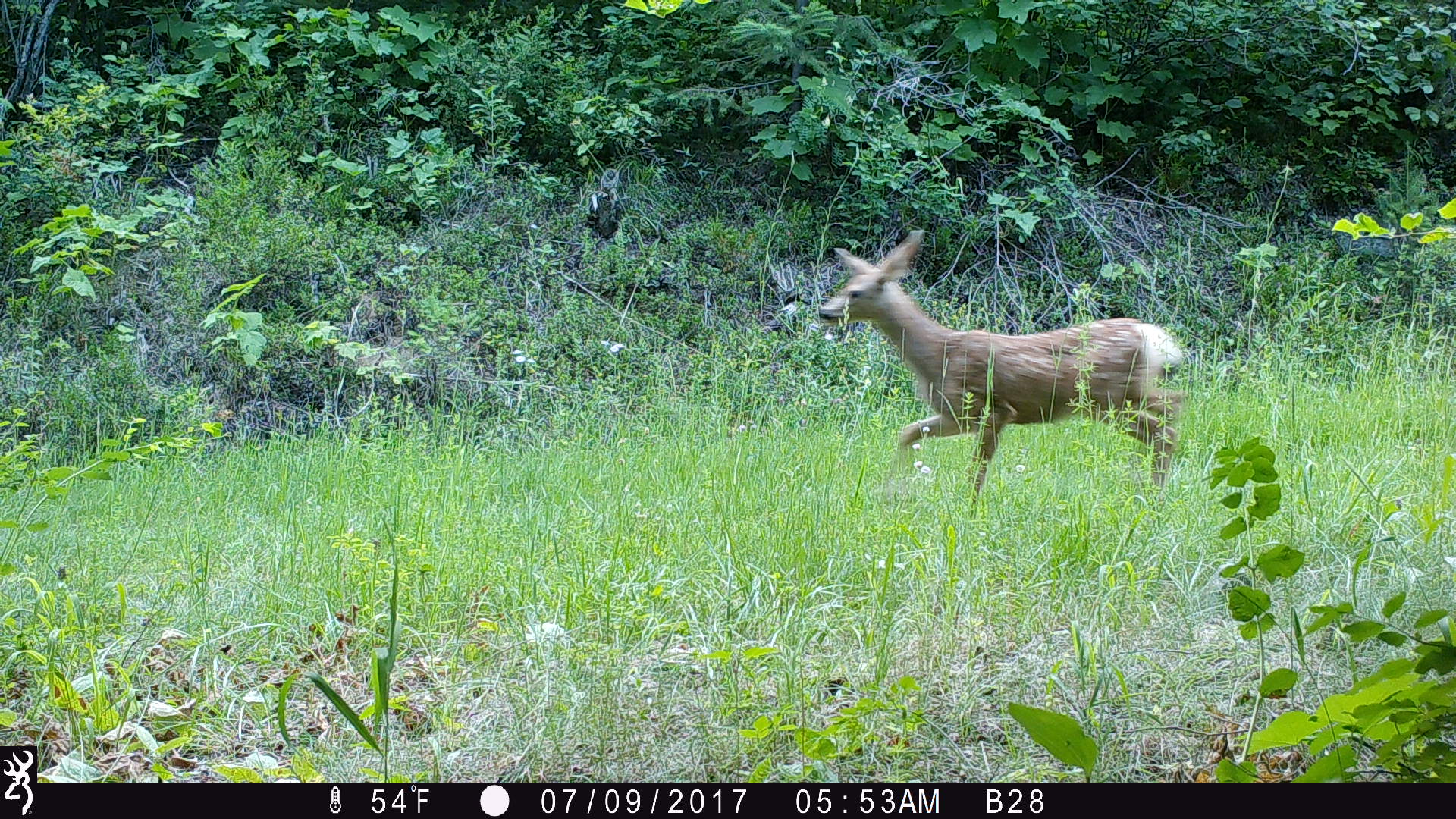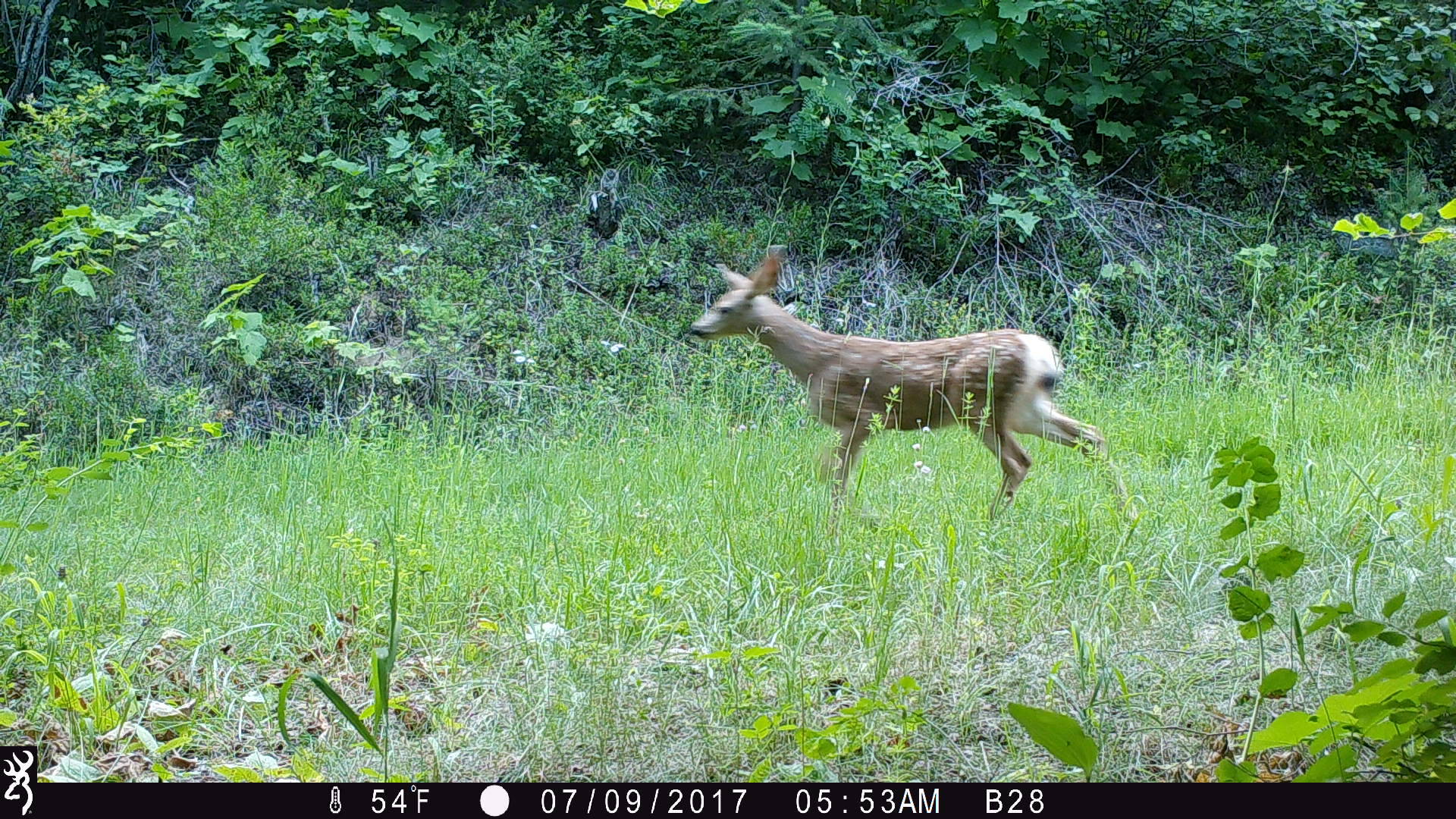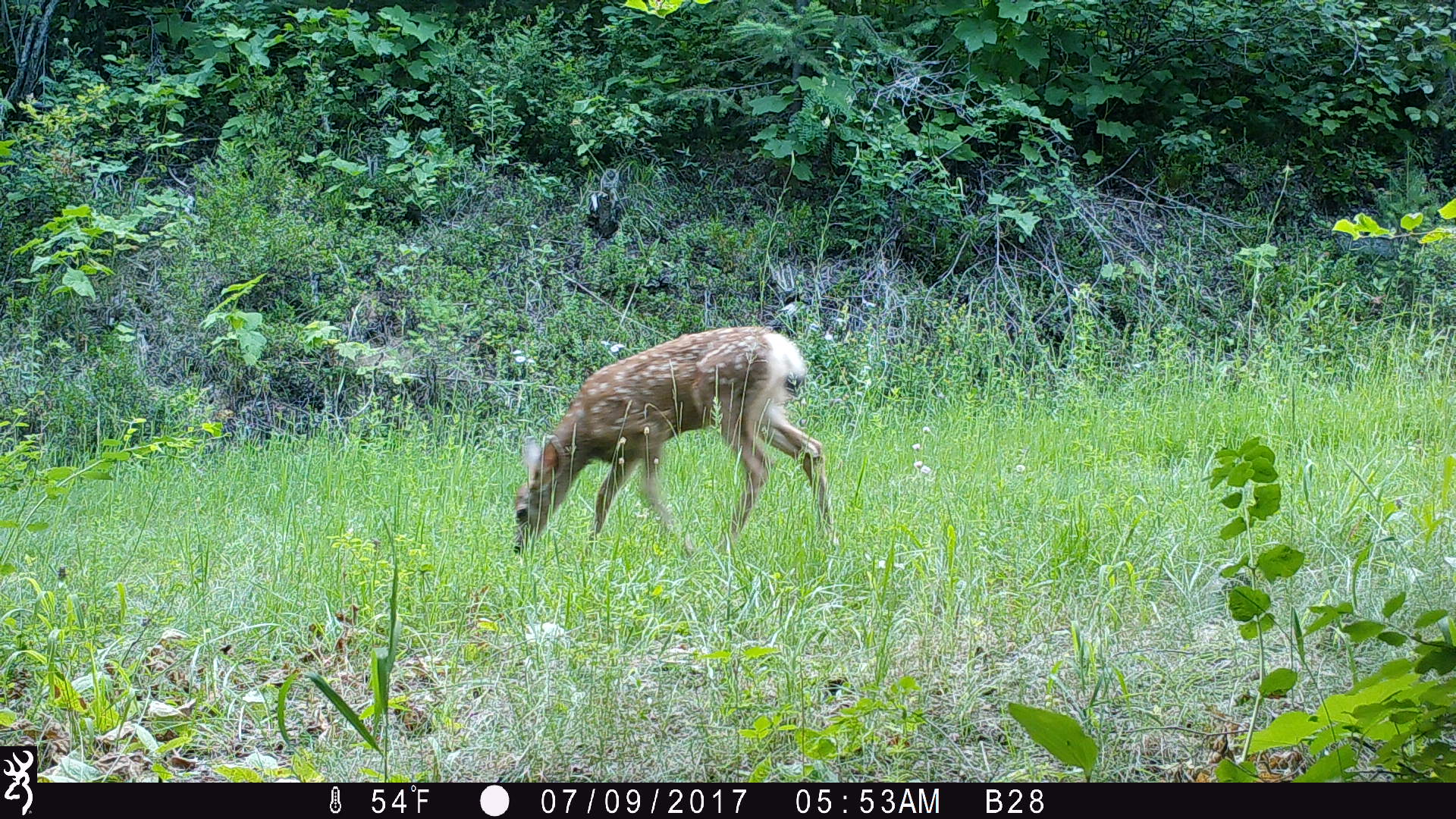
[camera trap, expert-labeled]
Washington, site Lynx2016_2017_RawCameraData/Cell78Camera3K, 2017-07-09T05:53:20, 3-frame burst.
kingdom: Animalia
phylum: Chordata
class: Mammalia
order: Artiodactyla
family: Cervidae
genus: Odocoileus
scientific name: Odocoileus hemionus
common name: mule deer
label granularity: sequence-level